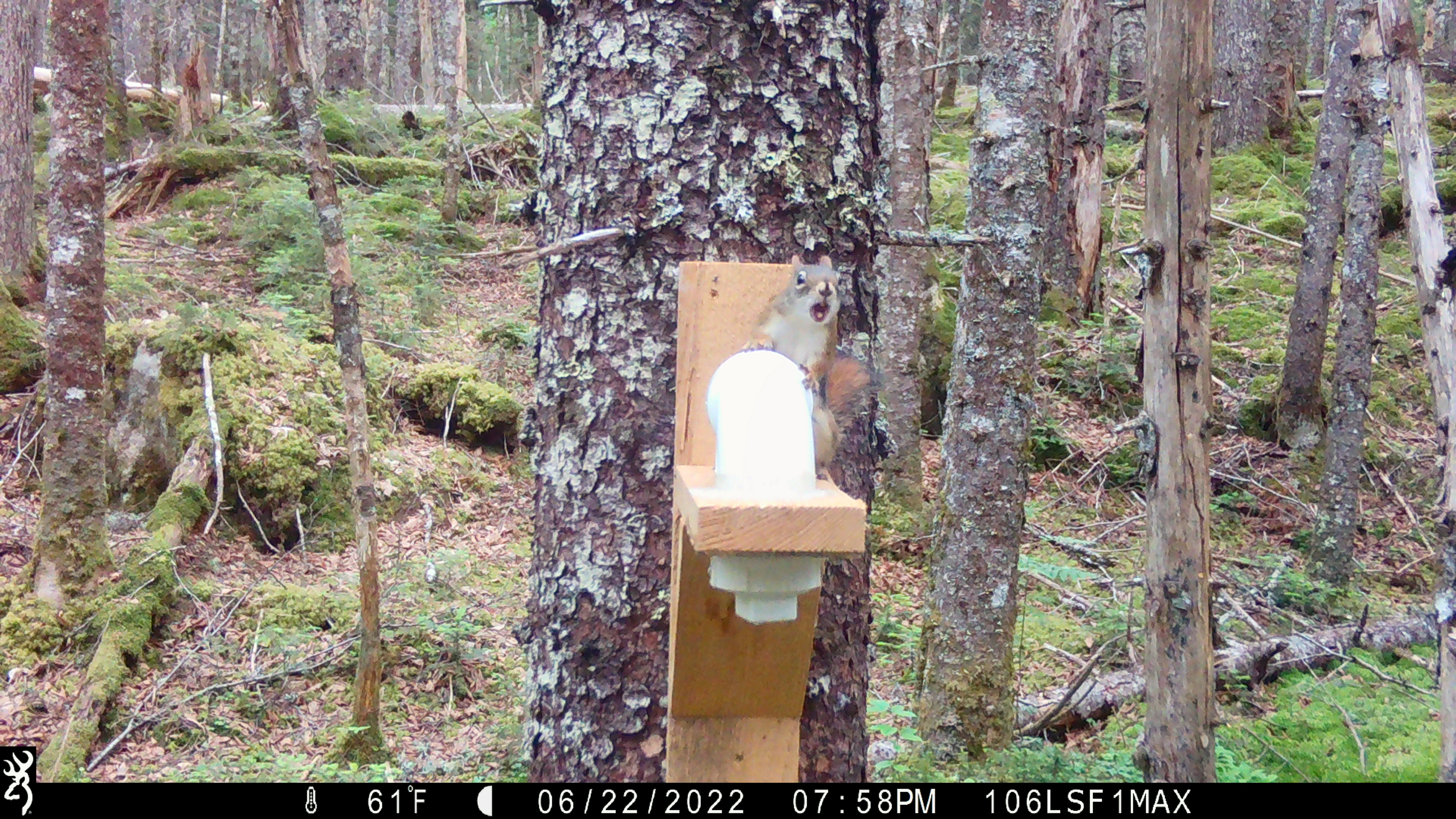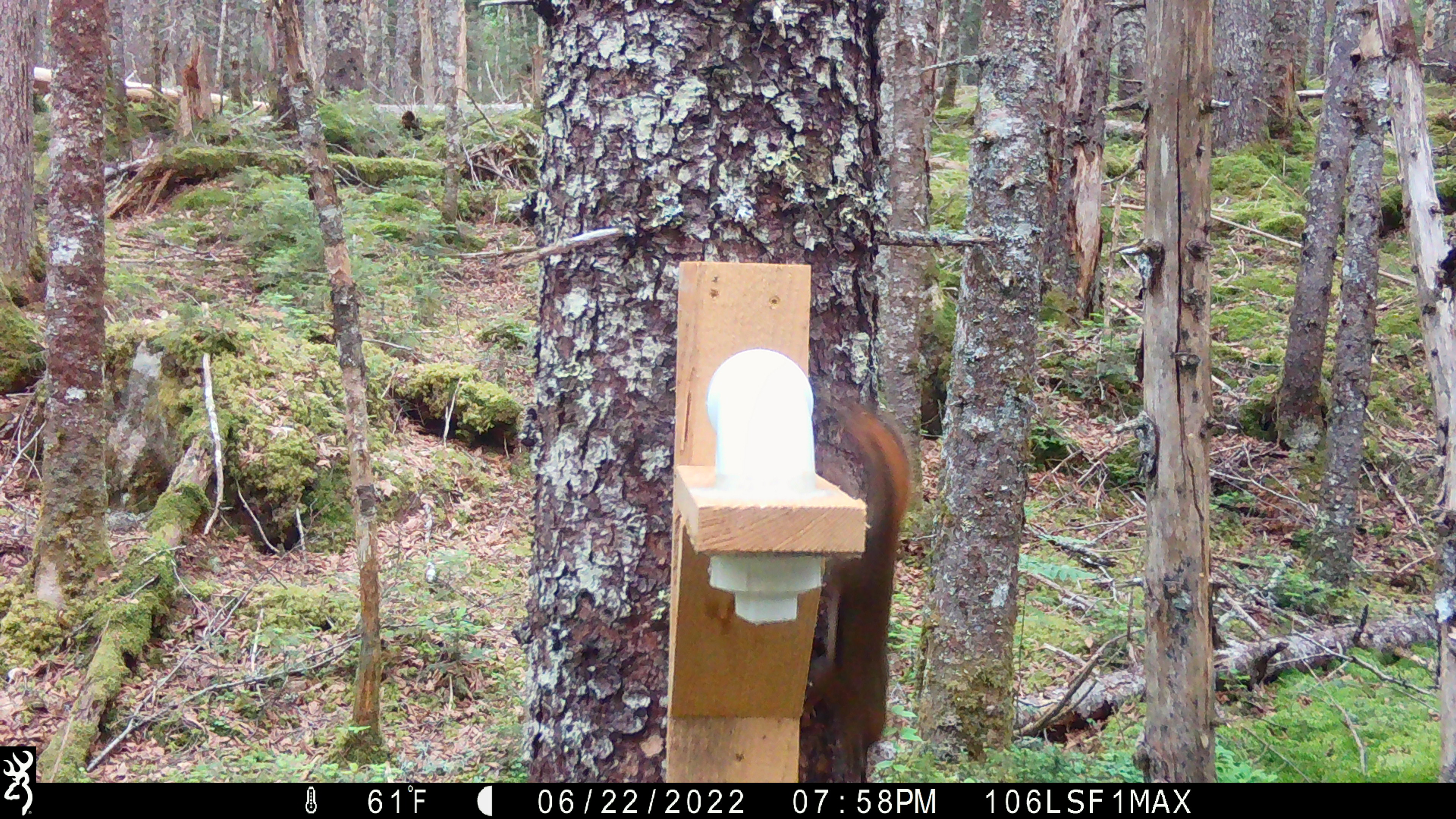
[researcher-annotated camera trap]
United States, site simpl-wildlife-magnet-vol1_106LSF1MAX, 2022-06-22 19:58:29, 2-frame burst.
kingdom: Animalia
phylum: Chordata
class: Mammalia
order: Rodentia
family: Sciuridae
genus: Tamiasciurus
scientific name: Tamiasciurus hudsonicus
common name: red squirrel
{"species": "red squirrel (Tamiasciurus hudsonicus)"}